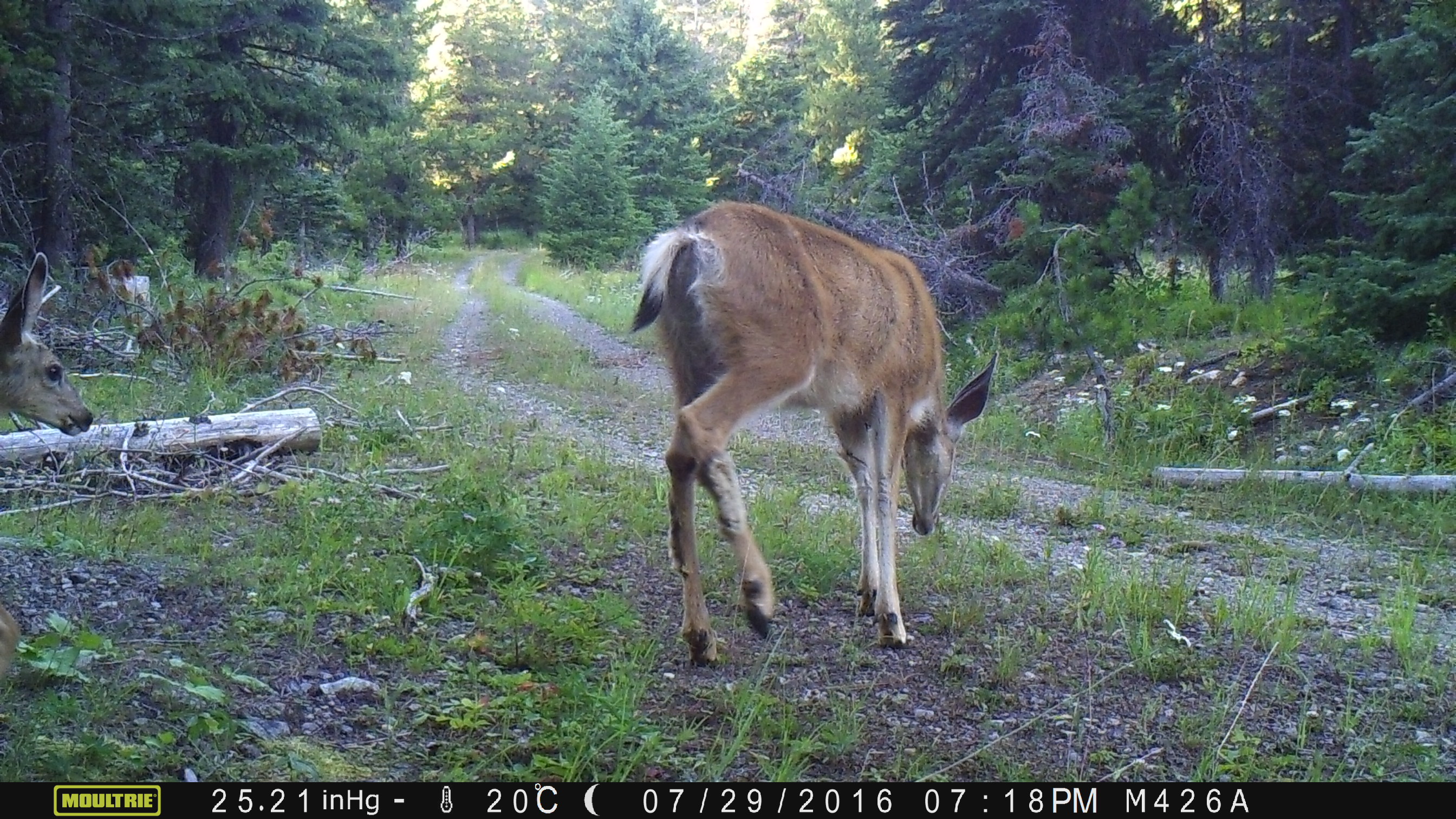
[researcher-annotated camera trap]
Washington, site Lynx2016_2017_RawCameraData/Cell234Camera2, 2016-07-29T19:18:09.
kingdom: Animalia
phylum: Chordata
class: Mammalia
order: Artiodactyla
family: Cervidae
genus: Odocoileus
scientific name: Odocoileus hemionus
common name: mule deer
Odocoileus hemionus (mule deer). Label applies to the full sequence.